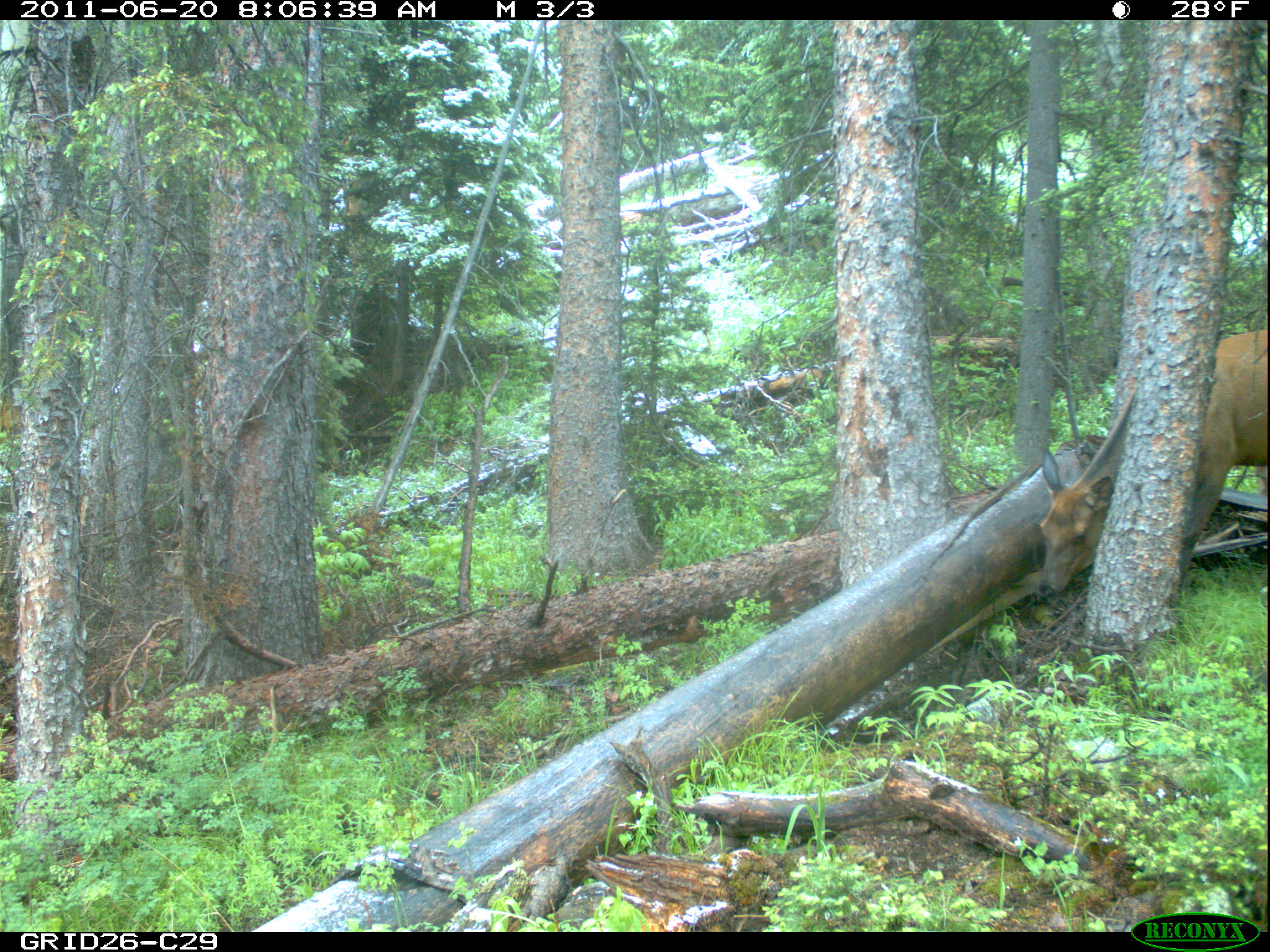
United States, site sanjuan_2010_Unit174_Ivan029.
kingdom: Animalia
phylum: Chordata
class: Mammalia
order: Artiodactyla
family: Cervidae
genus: Cervus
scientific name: Cervus elaphus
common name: red deer